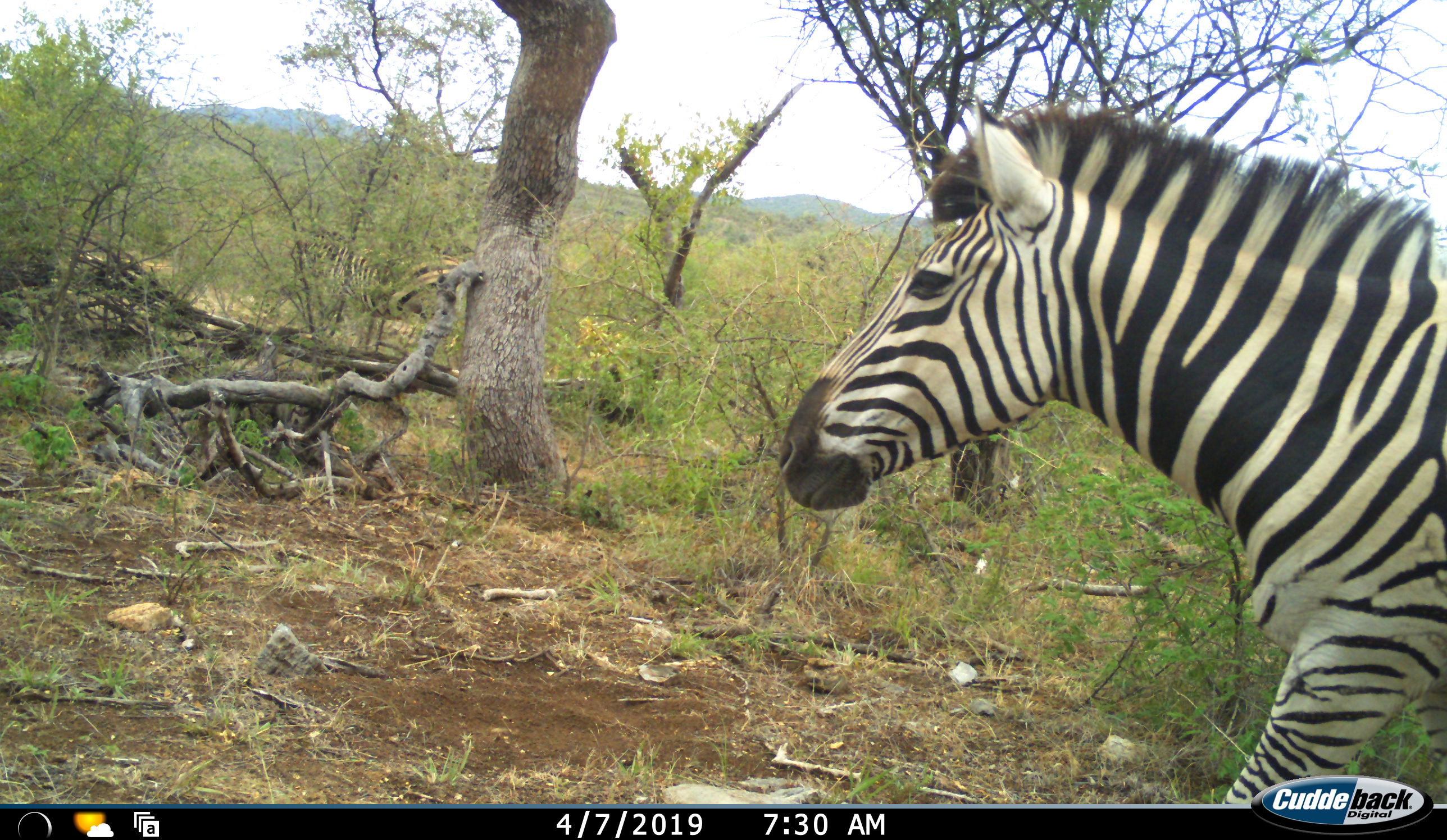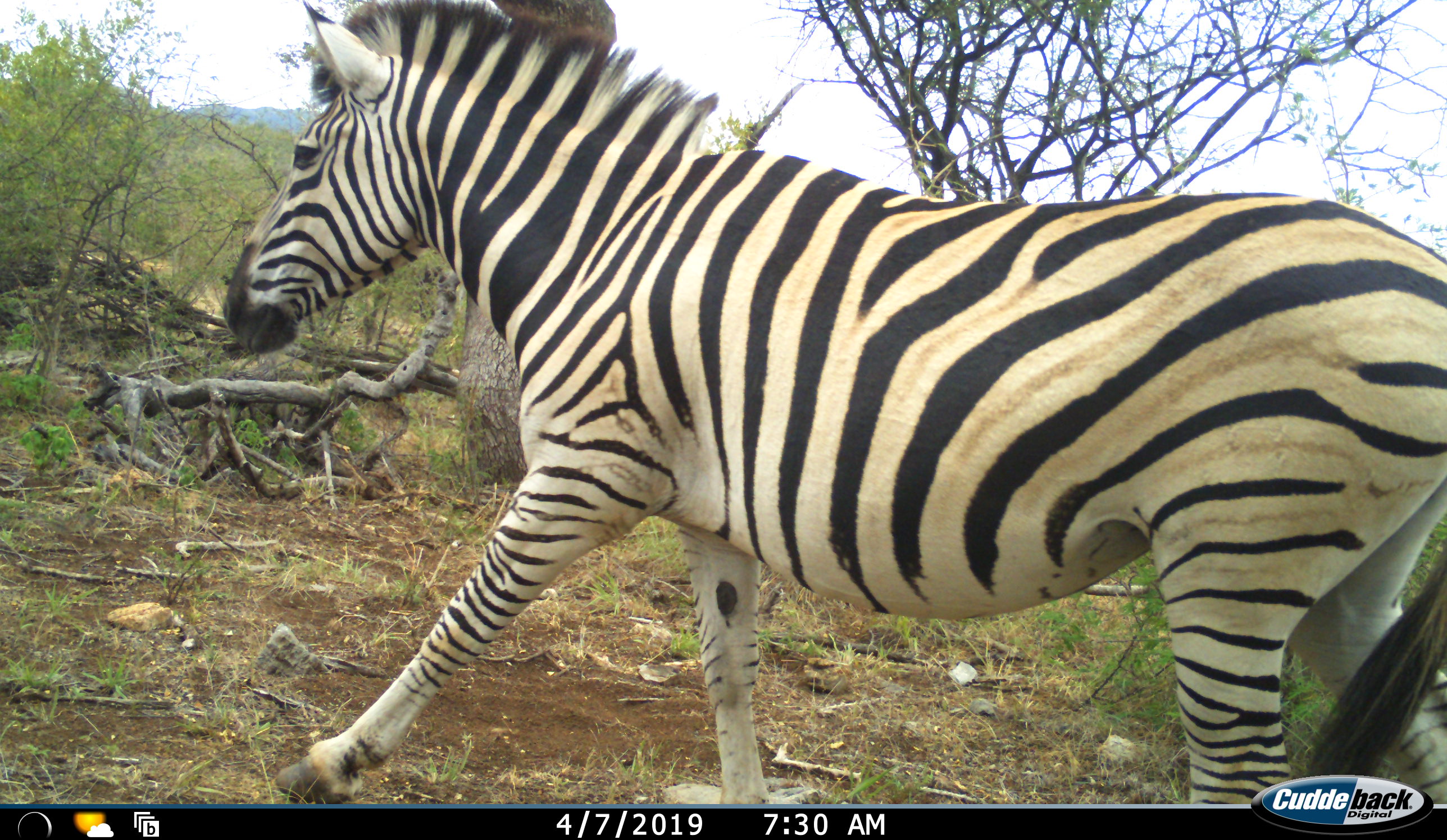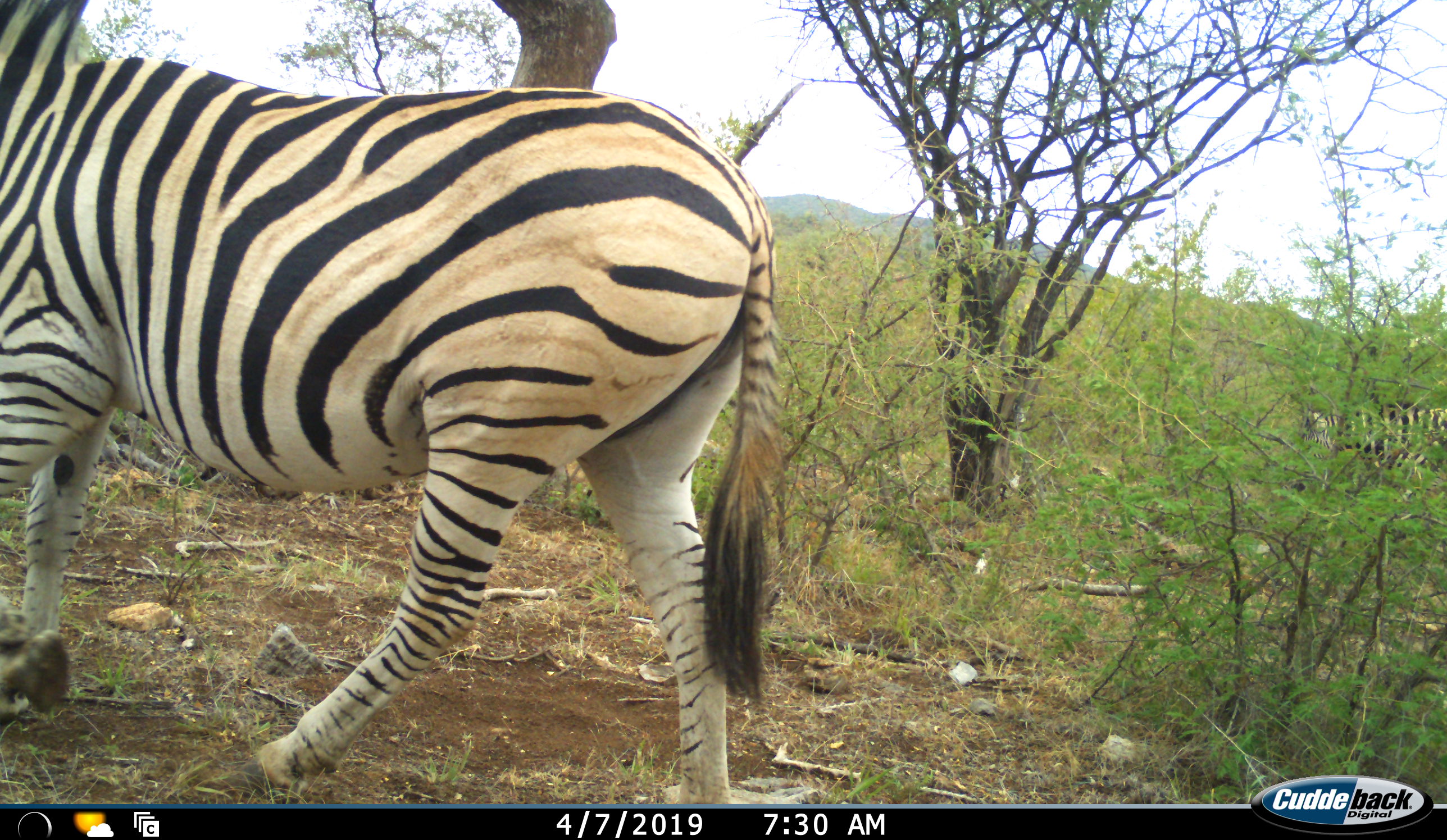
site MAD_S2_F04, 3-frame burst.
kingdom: Animalia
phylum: Chordata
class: Mammalia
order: Perissodactyla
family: Equidae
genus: Equus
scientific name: Equus quagga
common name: plains zebra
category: zebraplains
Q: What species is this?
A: Zebraplains (plains zebra) (Equus quagga).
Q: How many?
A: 1.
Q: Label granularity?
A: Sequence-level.